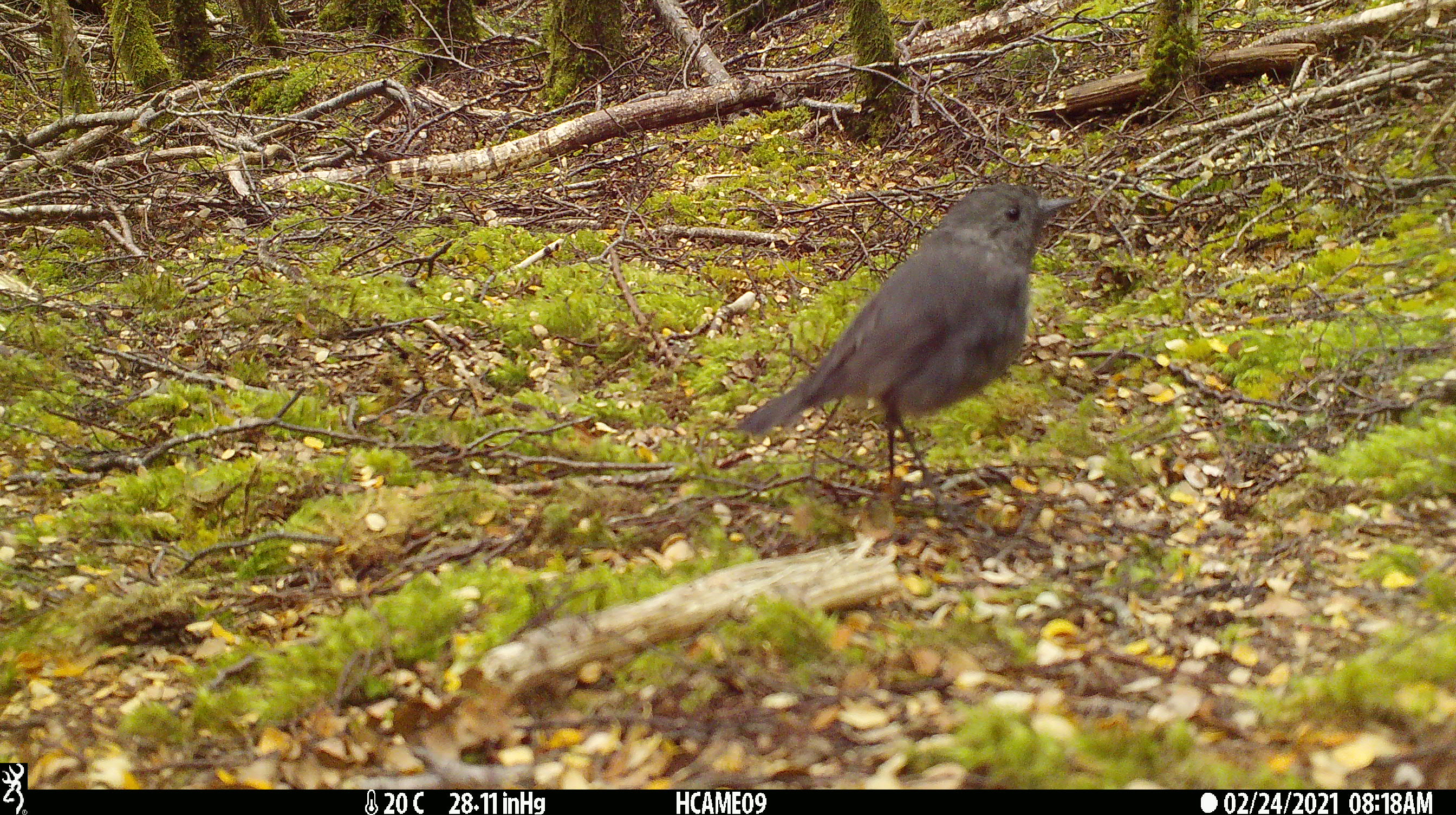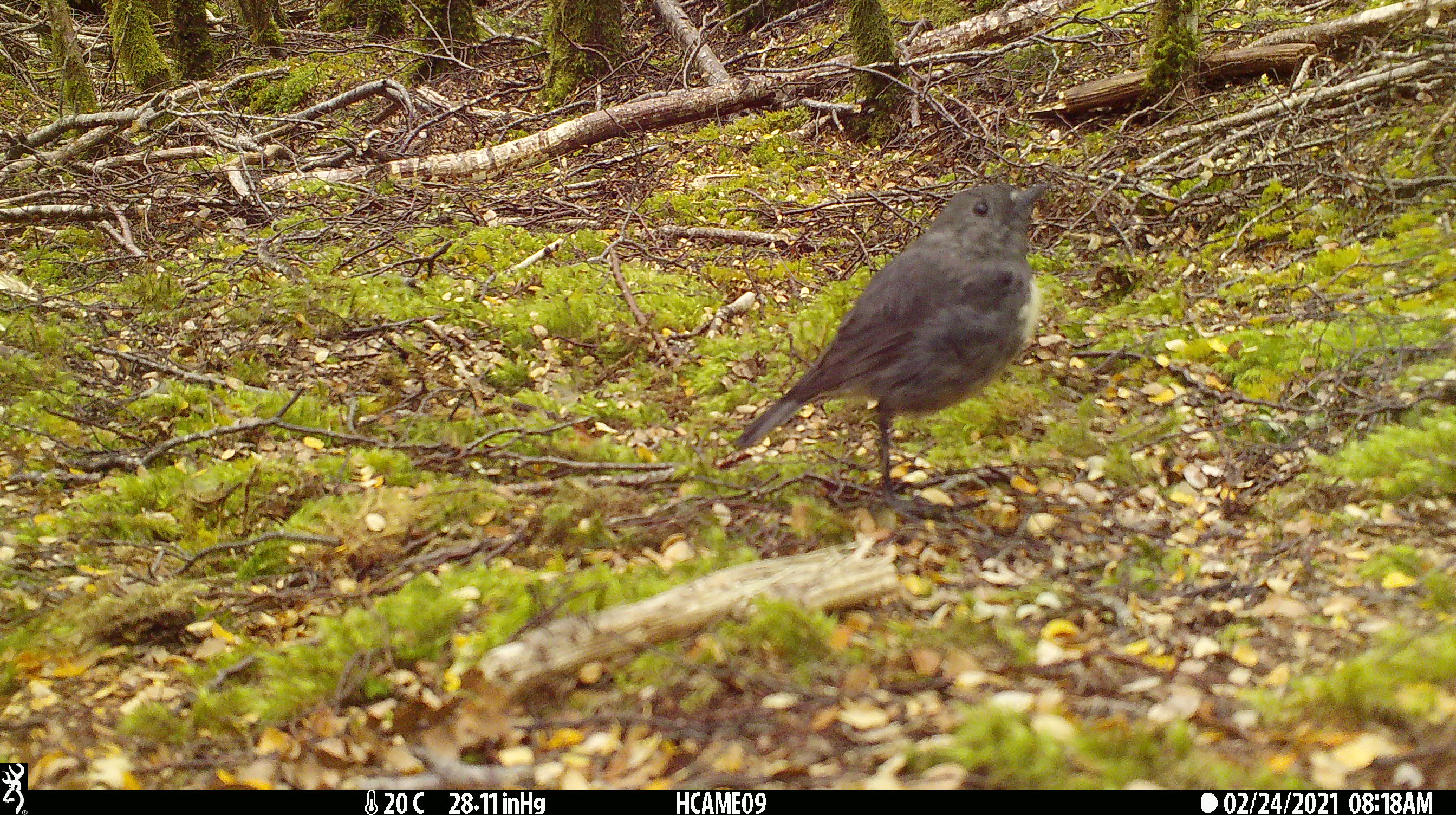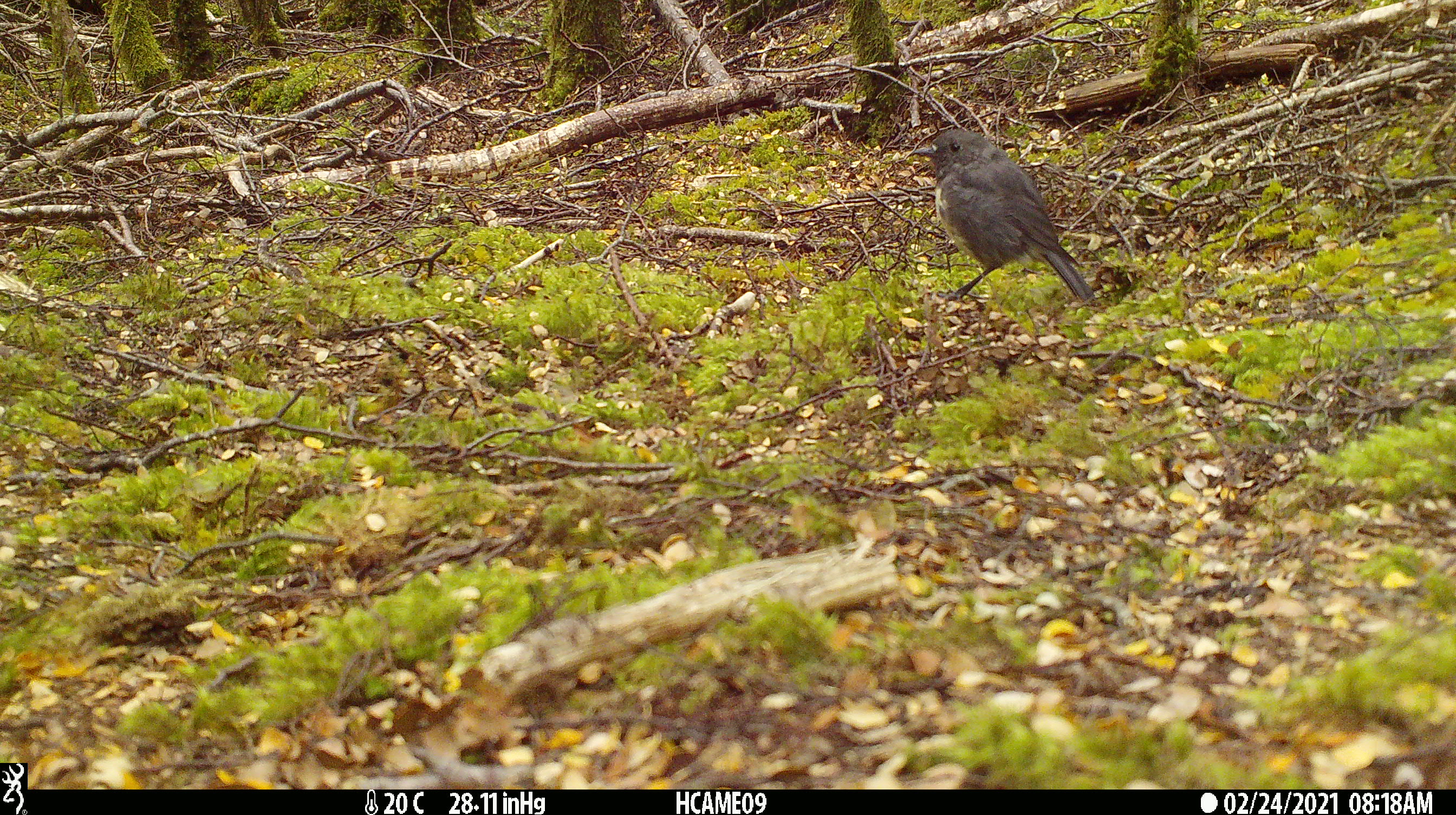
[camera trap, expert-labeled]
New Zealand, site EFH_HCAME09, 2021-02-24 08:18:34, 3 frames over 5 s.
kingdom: Animalia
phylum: Chordata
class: Aves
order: Passeriformes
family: Petroicidae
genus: Petroica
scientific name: Petroica australis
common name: new zealand robin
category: robin